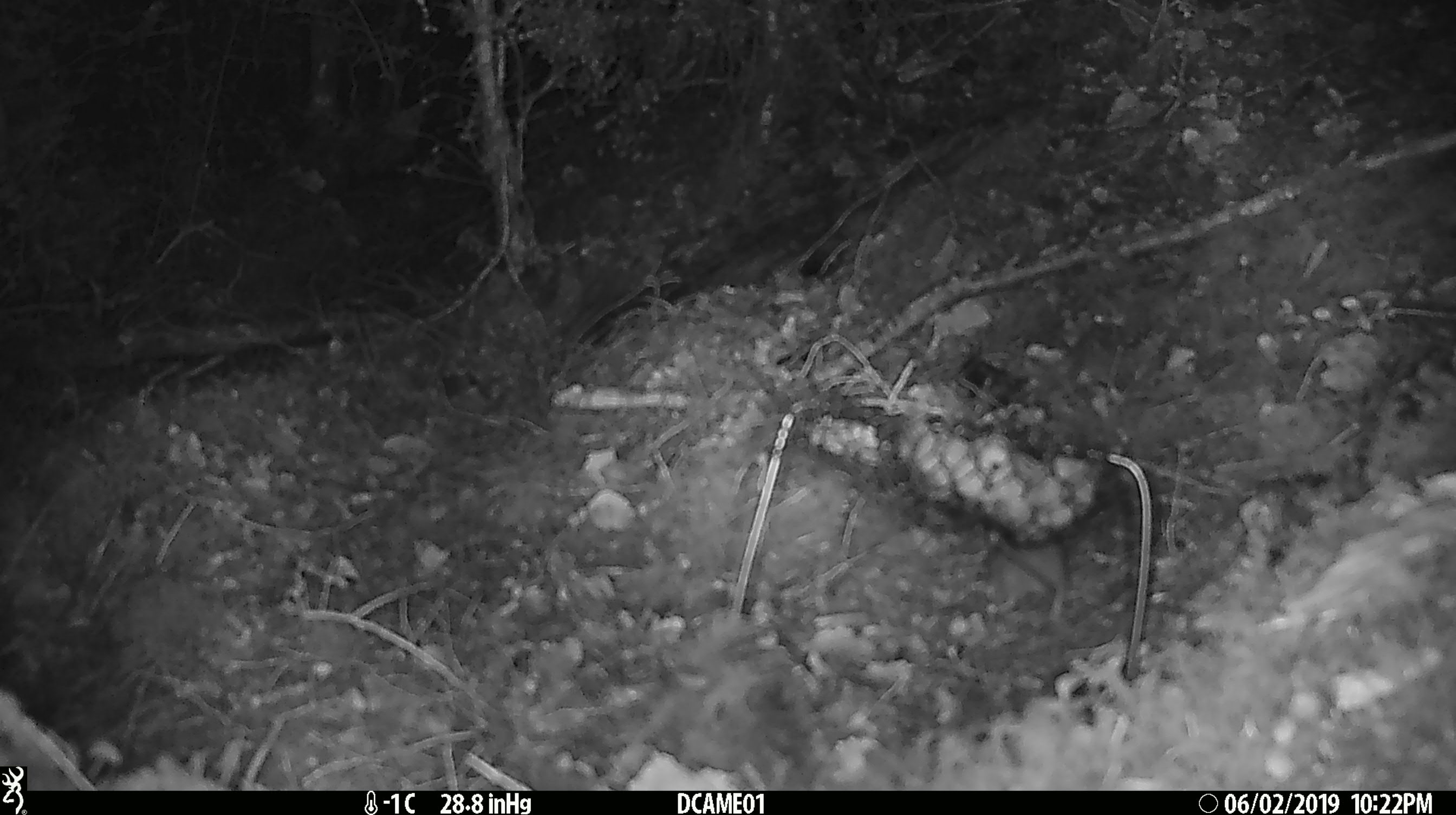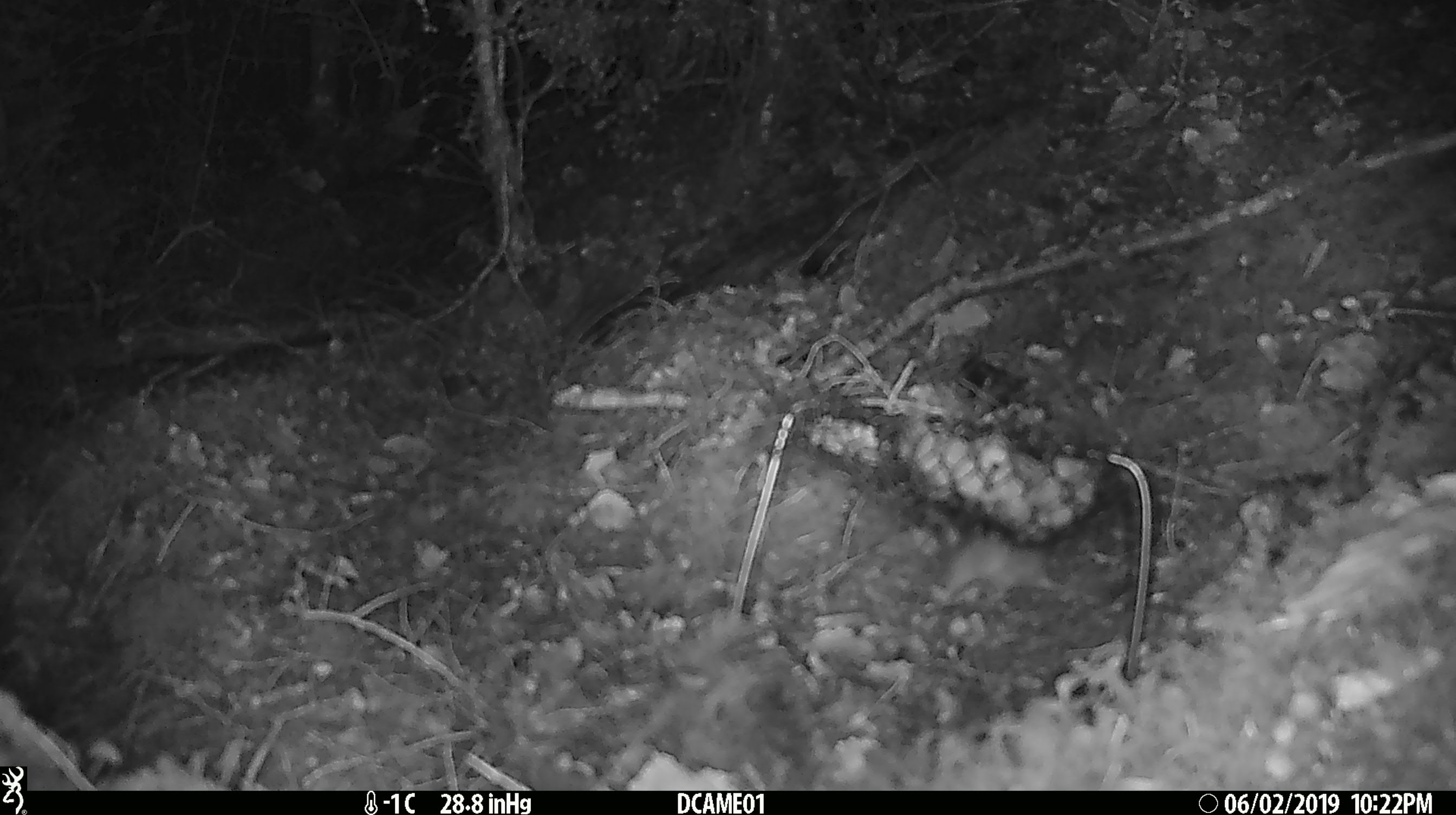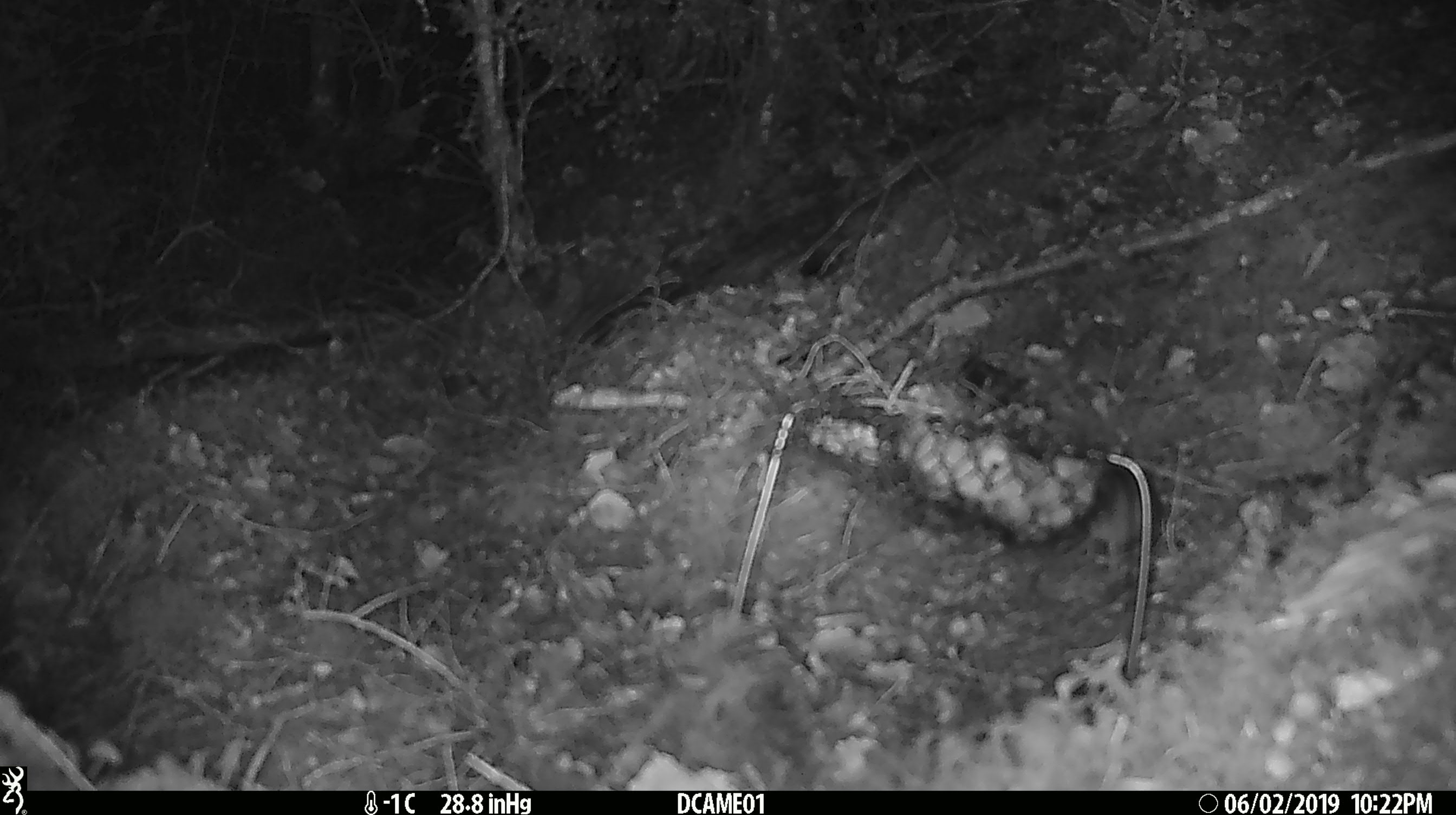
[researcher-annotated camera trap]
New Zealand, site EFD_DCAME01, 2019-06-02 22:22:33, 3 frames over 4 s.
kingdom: Animalia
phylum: Chordata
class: Mammalia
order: Rodentia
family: Muridae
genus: Mus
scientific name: Mus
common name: mouse